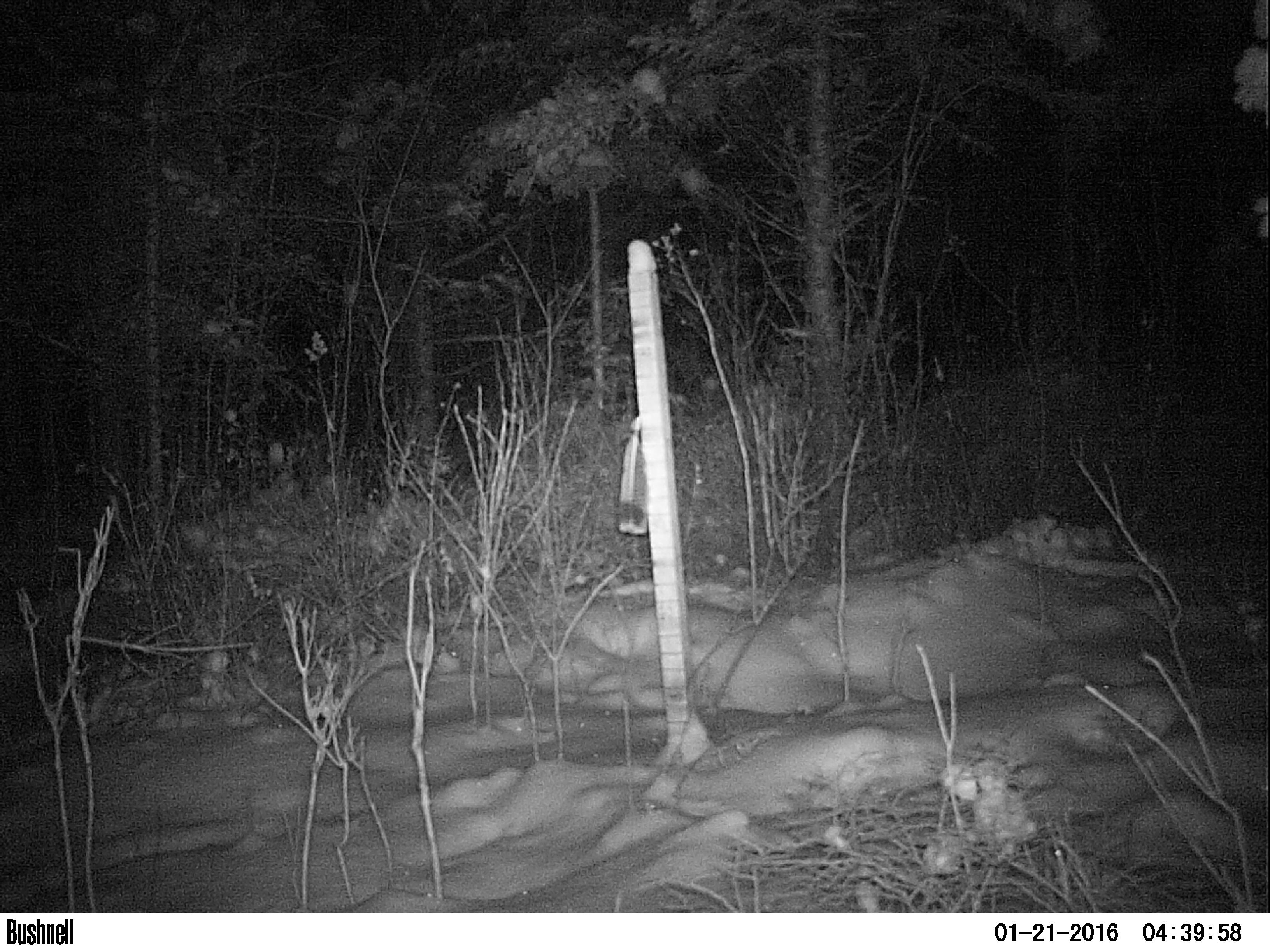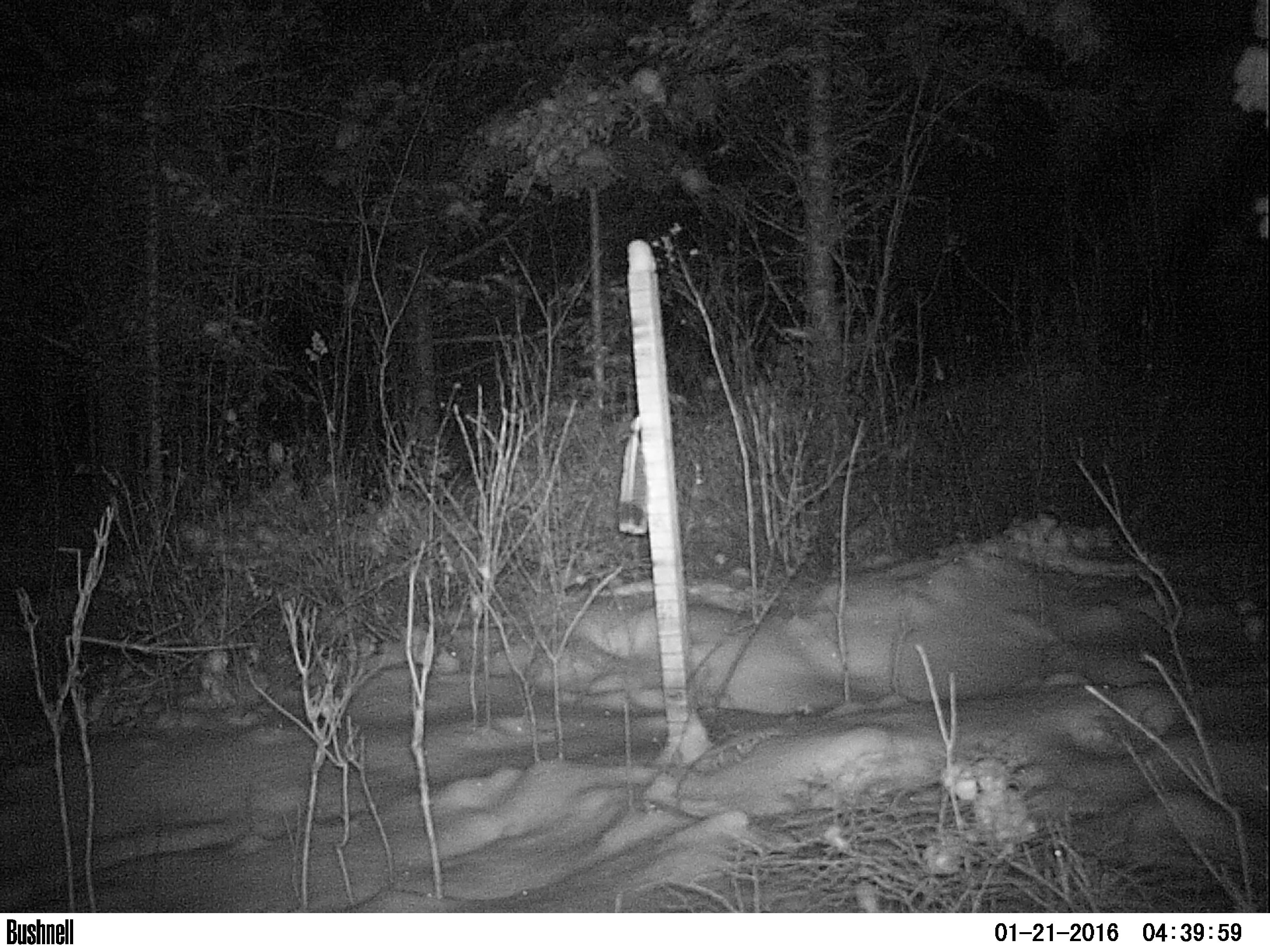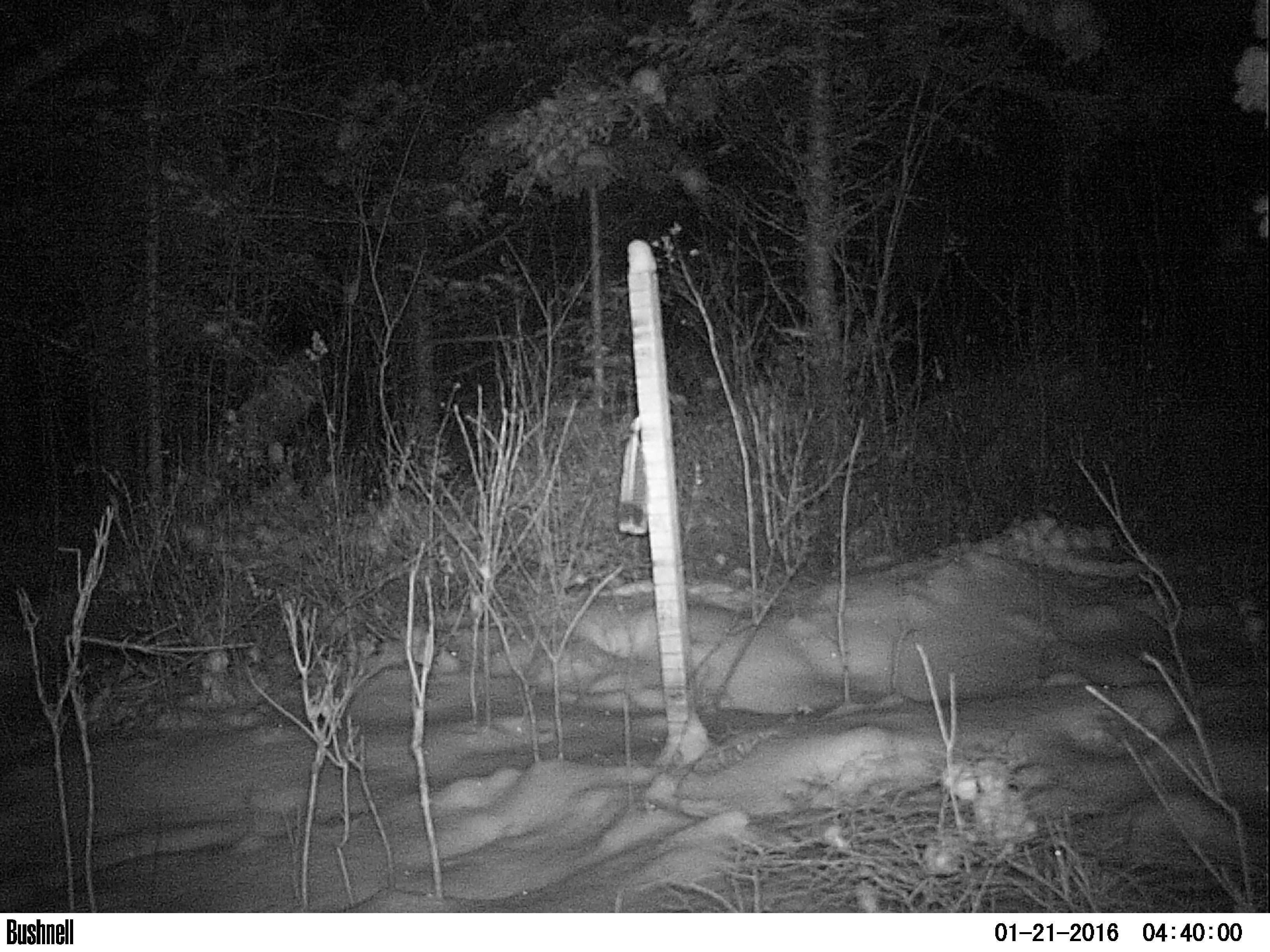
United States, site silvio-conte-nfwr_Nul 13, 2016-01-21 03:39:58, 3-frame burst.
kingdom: Animalia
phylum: Chordata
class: Mammalia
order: Artiodactyla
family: Cervidae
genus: Alces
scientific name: Alces alces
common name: moose